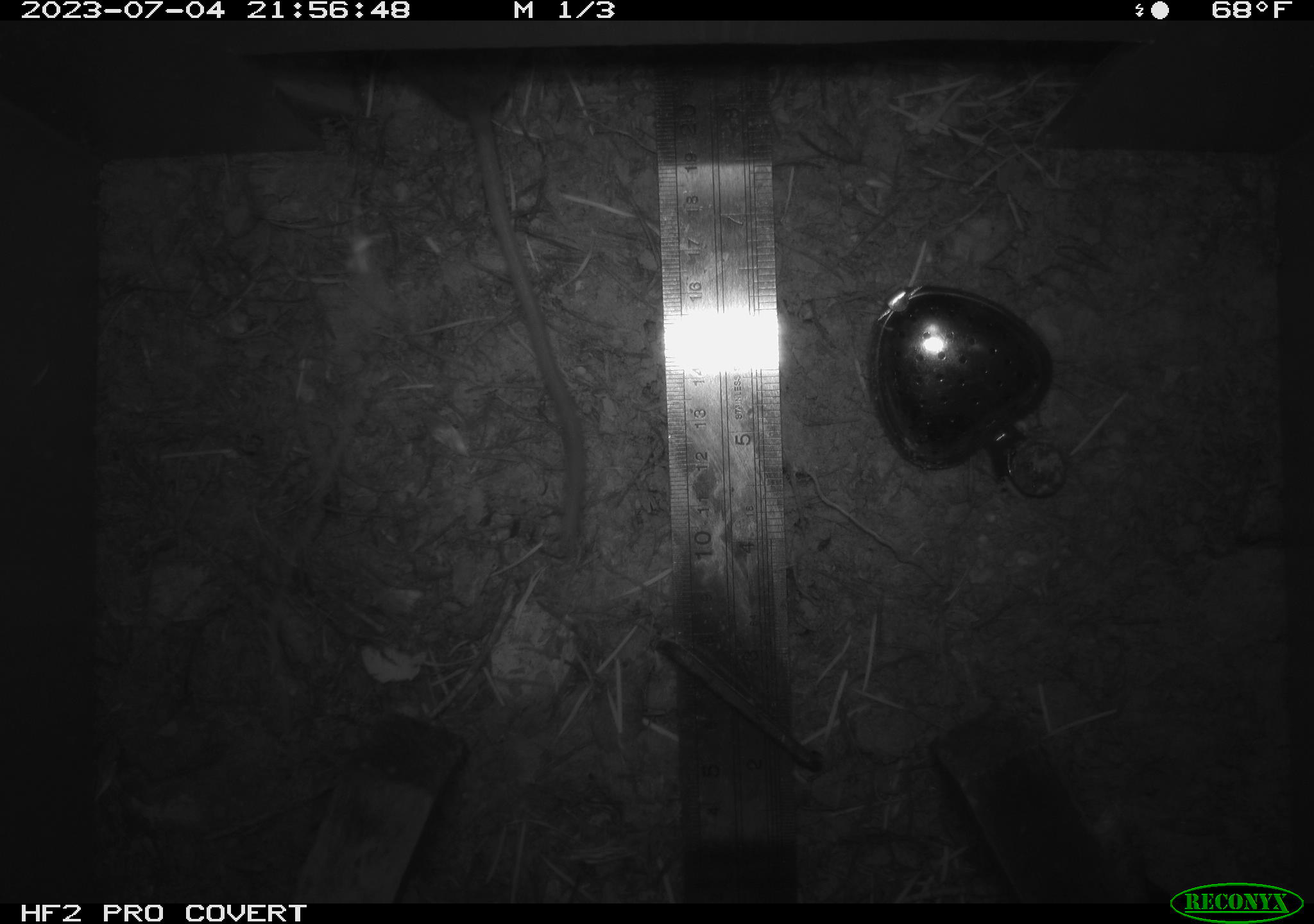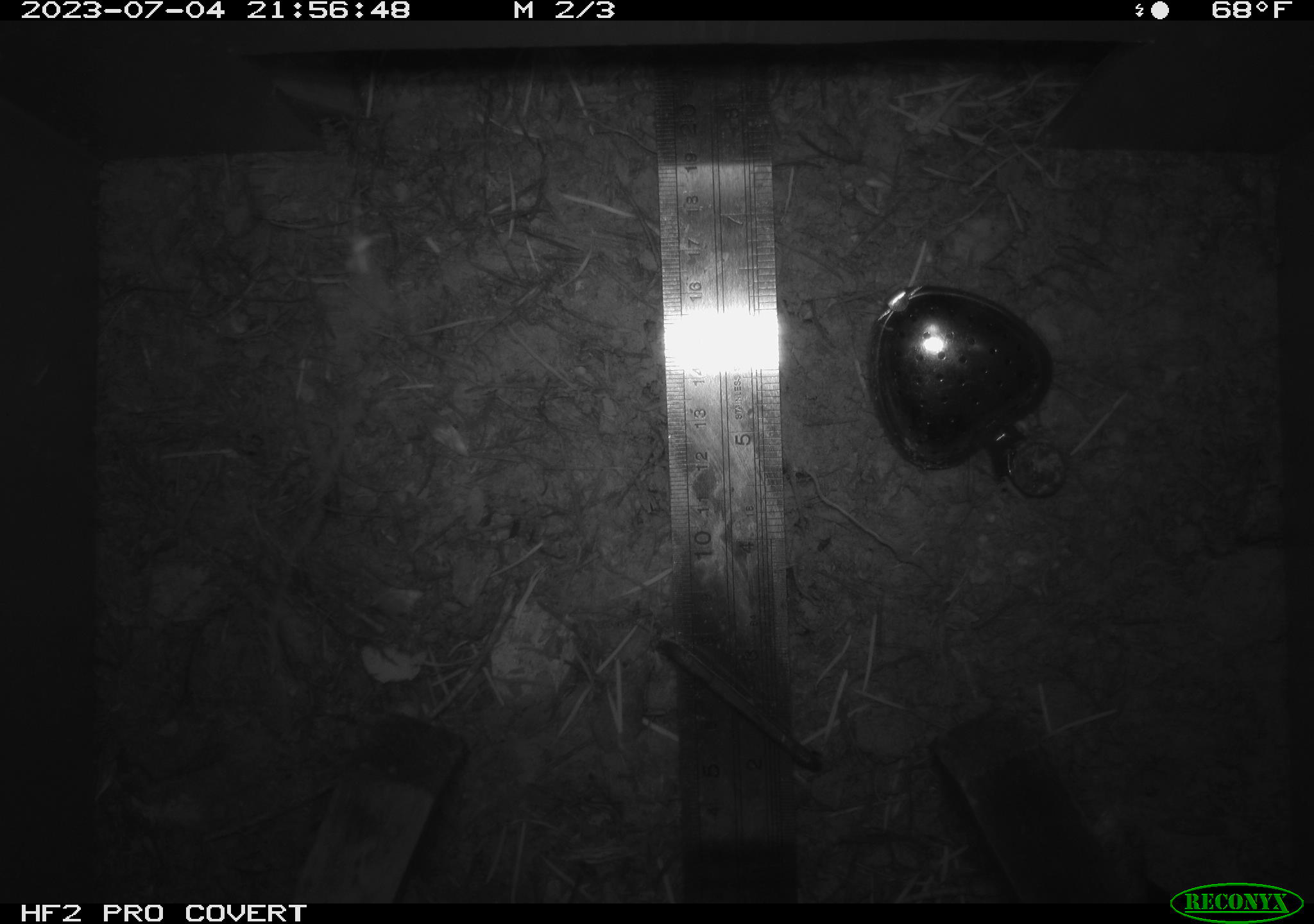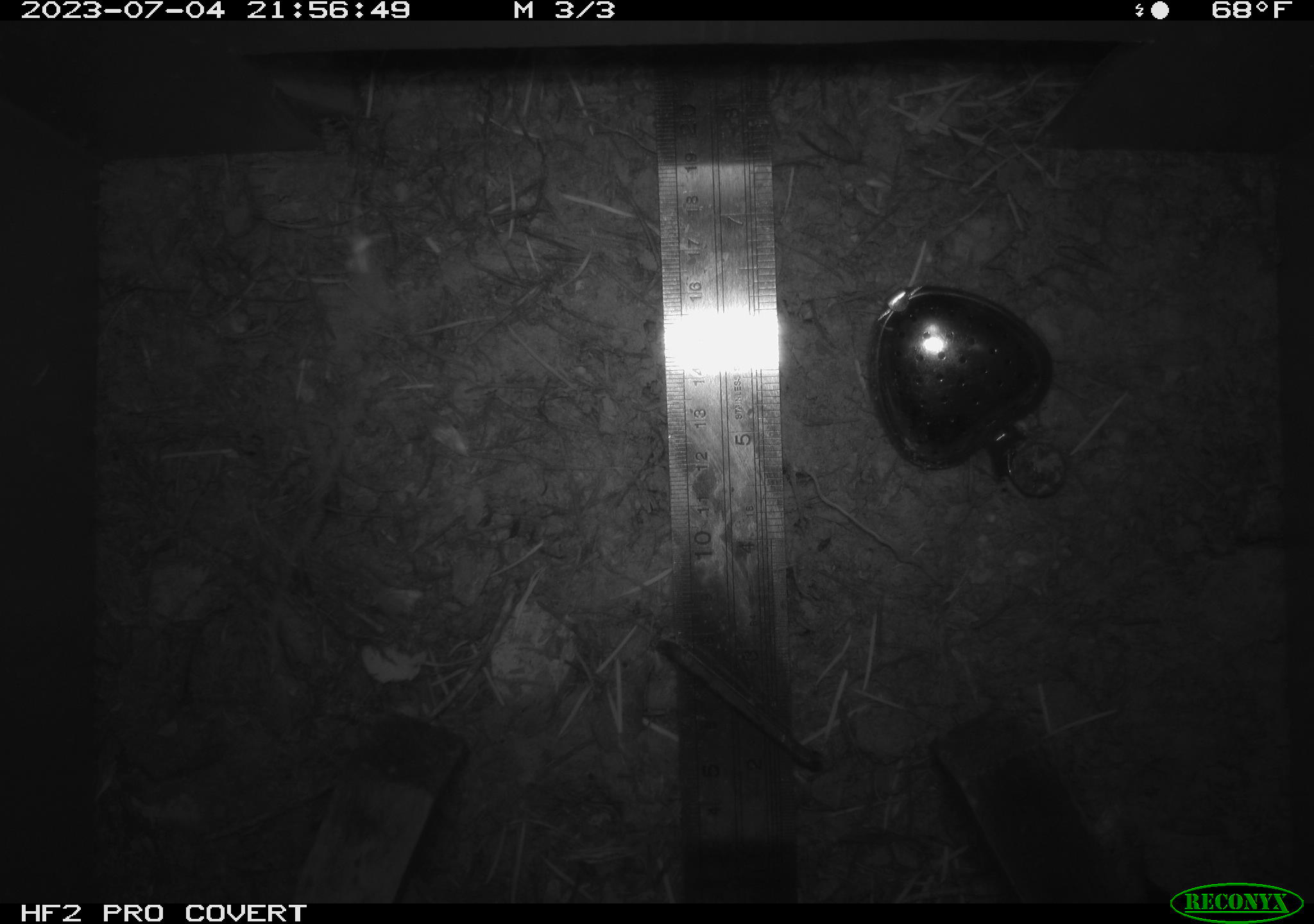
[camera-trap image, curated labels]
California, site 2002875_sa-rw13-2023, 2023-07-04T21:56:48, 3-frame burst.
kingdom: Animalia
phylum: Chordata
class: Mammalia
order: Rodentia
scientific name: Rodentia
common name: mouse species